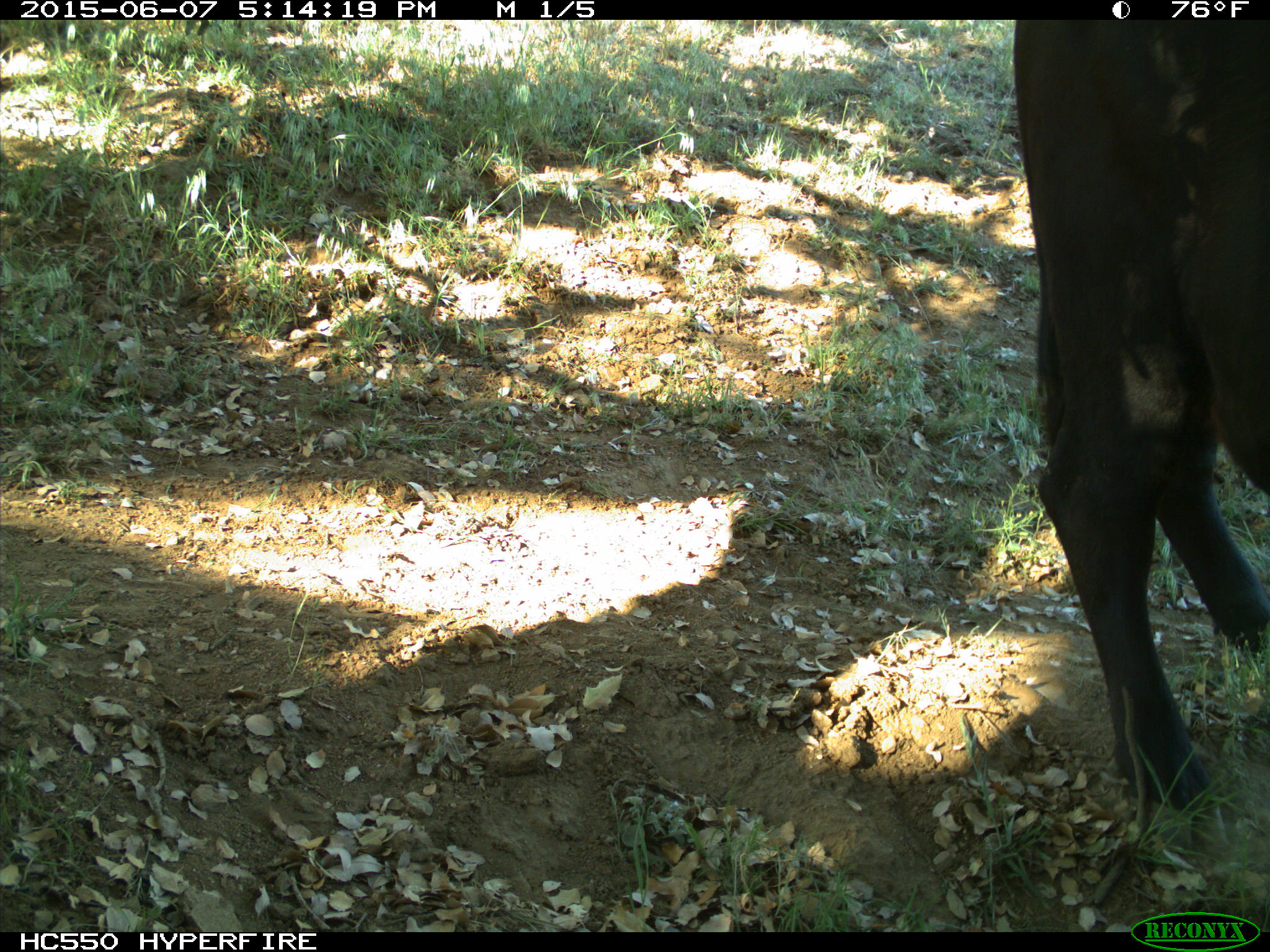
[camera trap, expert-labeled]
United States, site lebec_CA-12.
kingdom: Animalia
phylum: Chordata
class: Mammalia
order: Artiodactyla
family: Bovidae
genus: Bos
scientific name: Bos taurus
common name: domestic cow